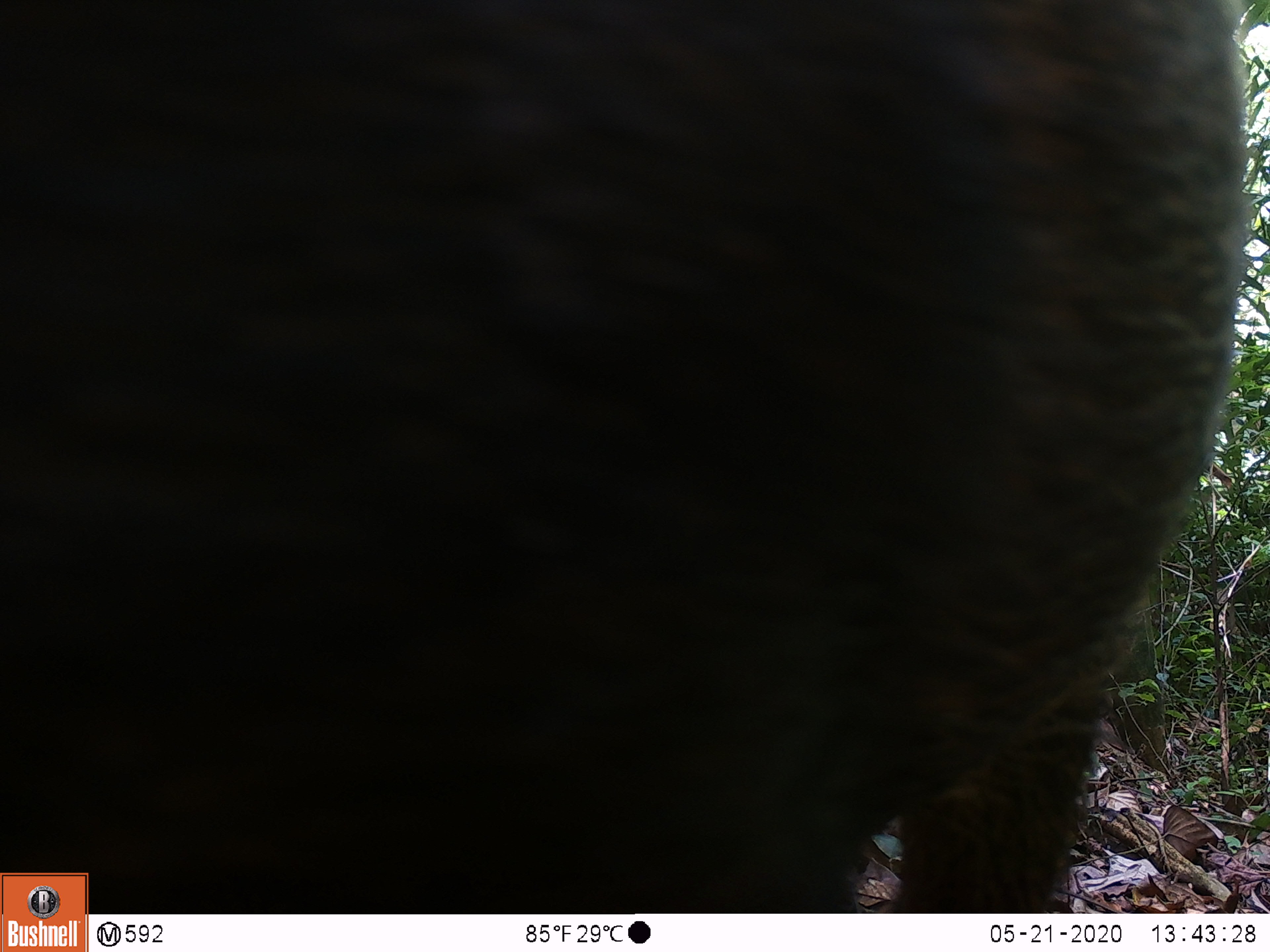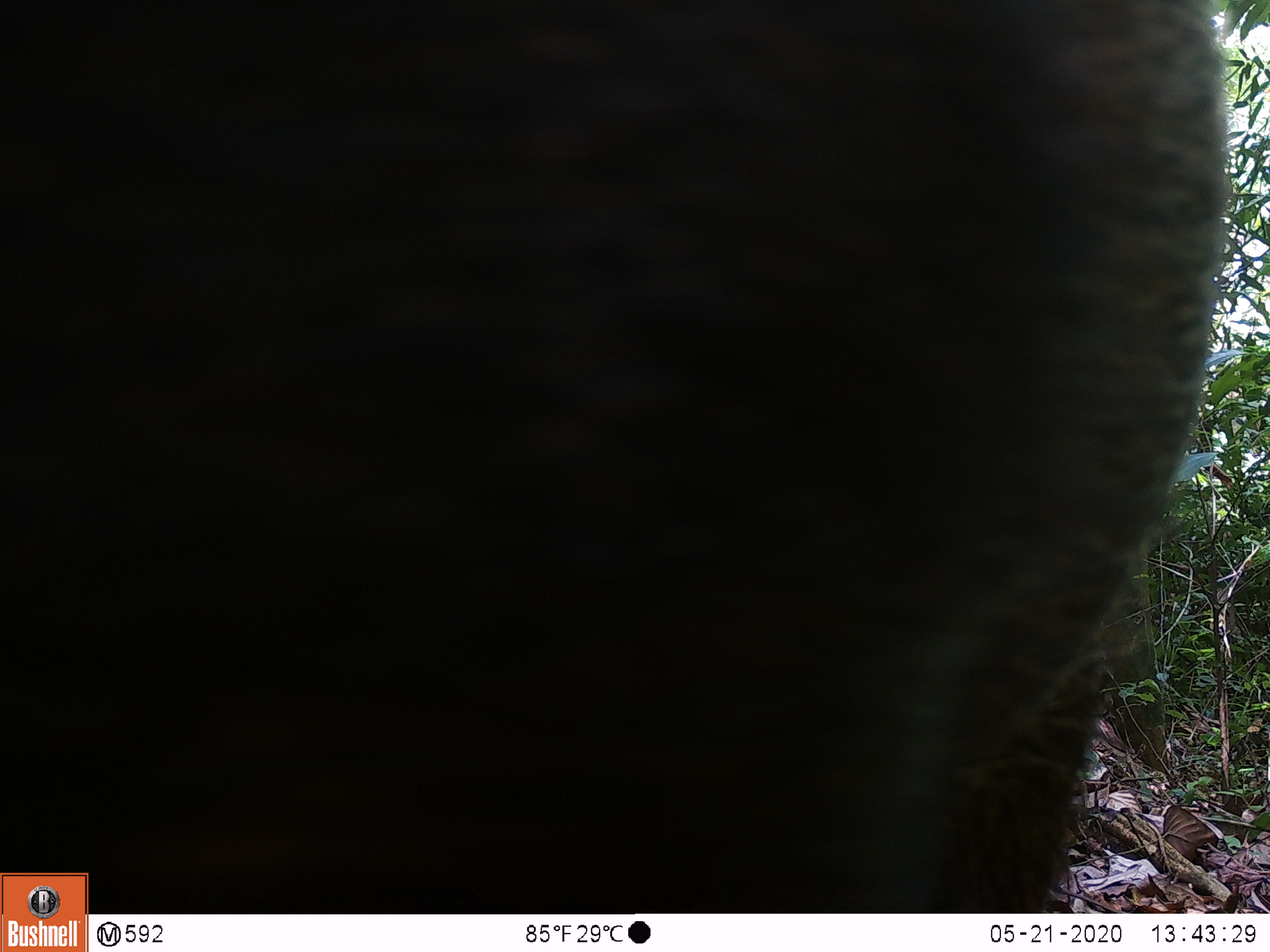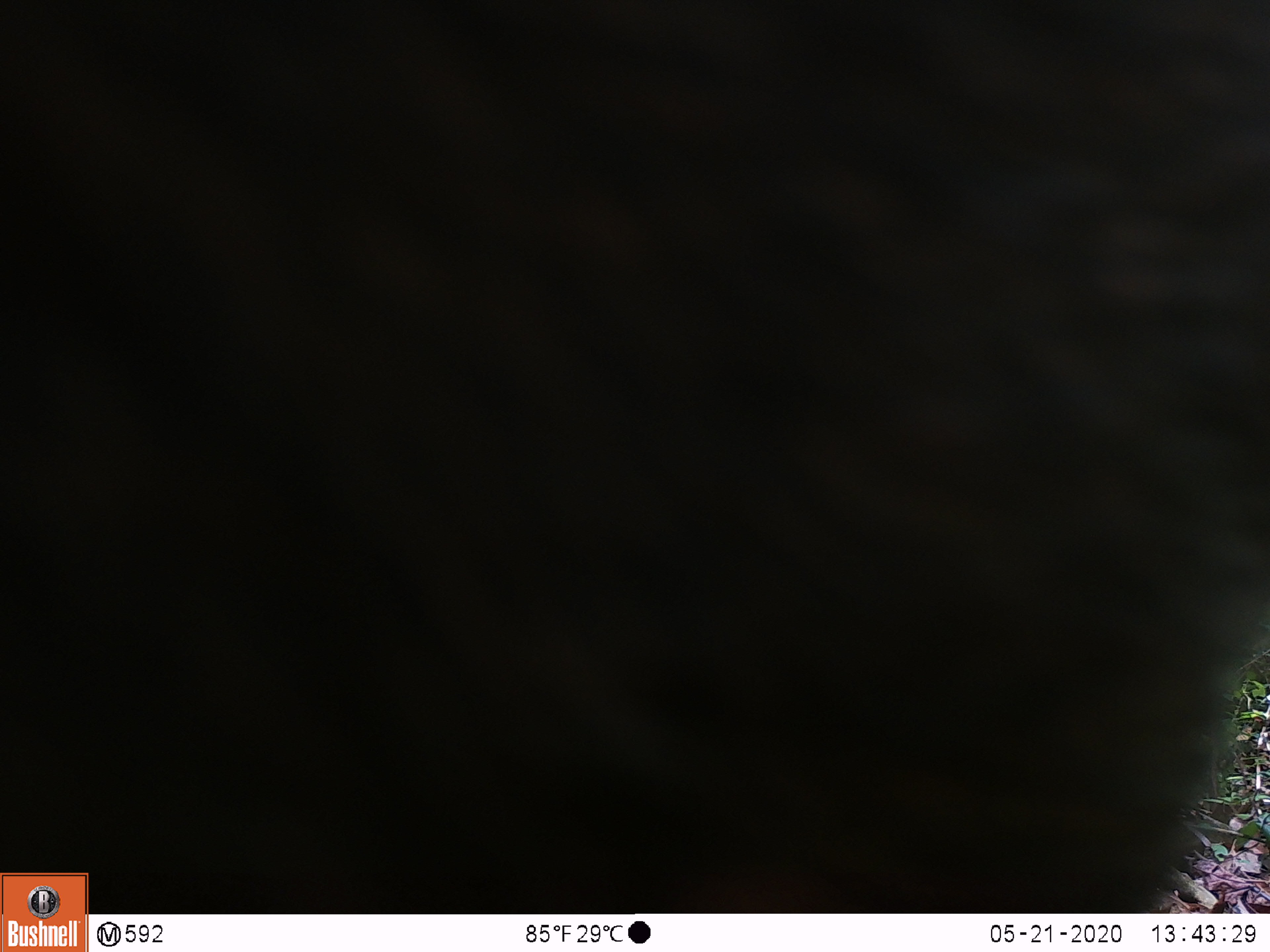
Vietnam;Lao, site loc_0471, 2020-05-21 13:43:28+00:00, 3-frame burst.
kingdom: Animalia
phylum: Chordata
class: Mammalia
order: Artiodactyla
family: Suidae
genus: Sus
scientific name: Sus scrofa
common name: eurasian wild pig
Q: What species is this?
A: Eurasian wild pig (Sus scrofa).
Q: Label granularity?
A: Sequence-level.